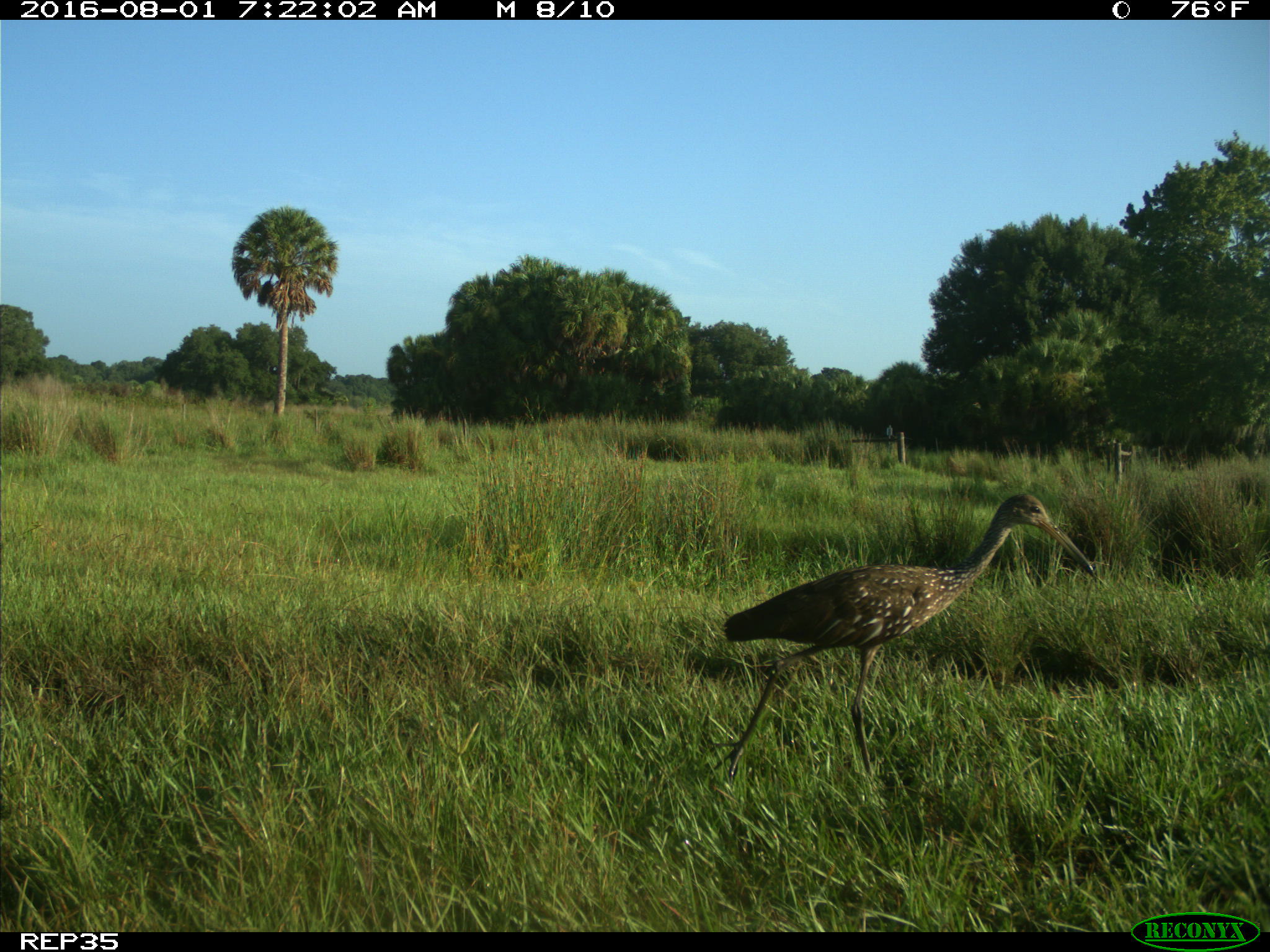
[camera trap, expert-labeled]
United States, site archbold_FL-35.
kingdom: Animalia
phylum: Chordata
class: Aves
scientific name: Aves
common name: birds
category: unidentified bird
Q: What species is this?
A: Unidentified bird (birds) (Aves).